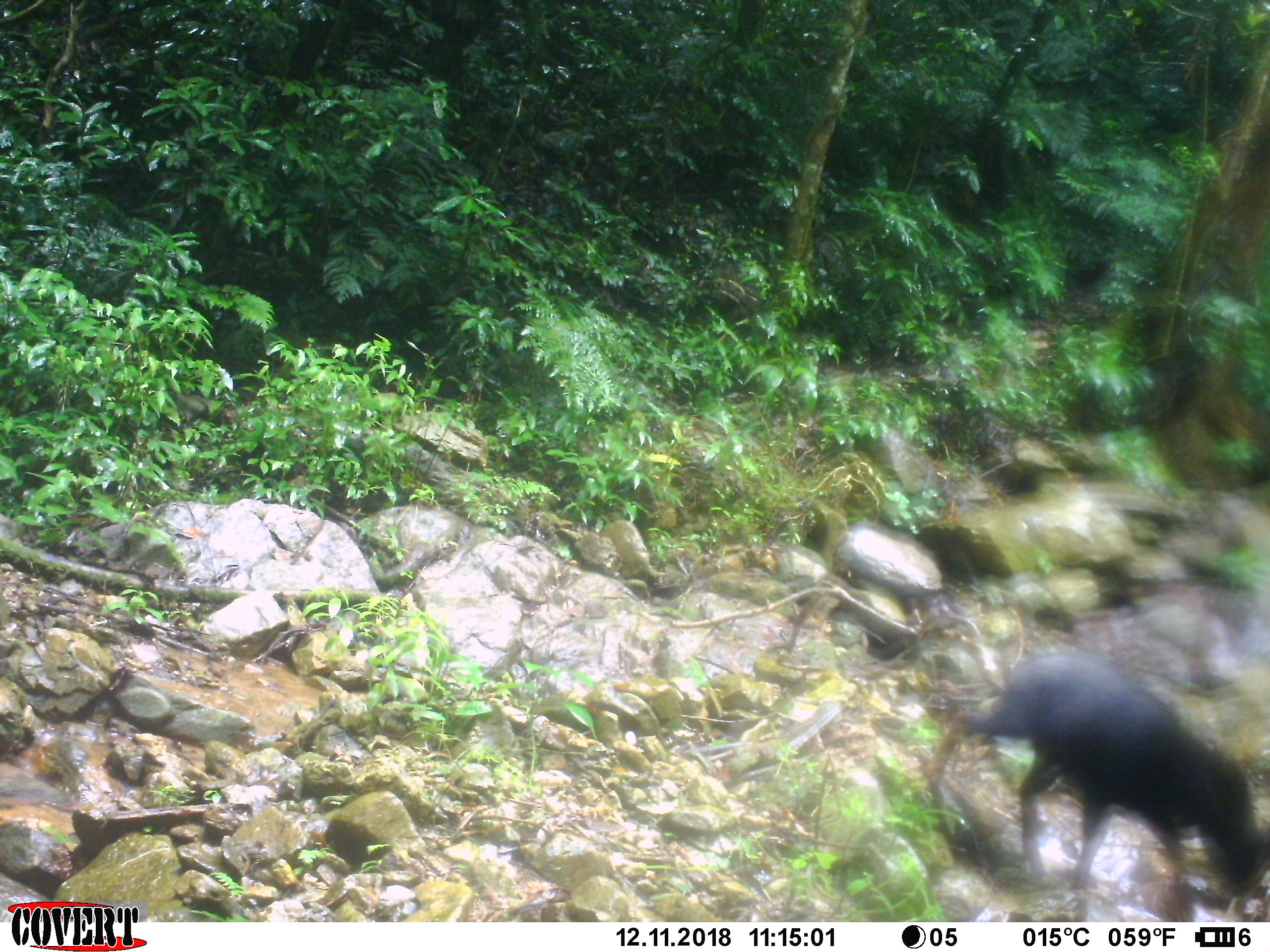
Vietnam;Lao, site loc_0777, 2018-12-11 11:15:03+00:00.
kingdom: Animalia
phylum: Chordata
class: Mammalia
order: Artiodactyla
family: Bovidae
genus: Capricornis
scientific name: Capricornis sumatraensis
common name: chinese serow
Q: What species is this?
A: Chinese serow (Capricornis sumatraensis).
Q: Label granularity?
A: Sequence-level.